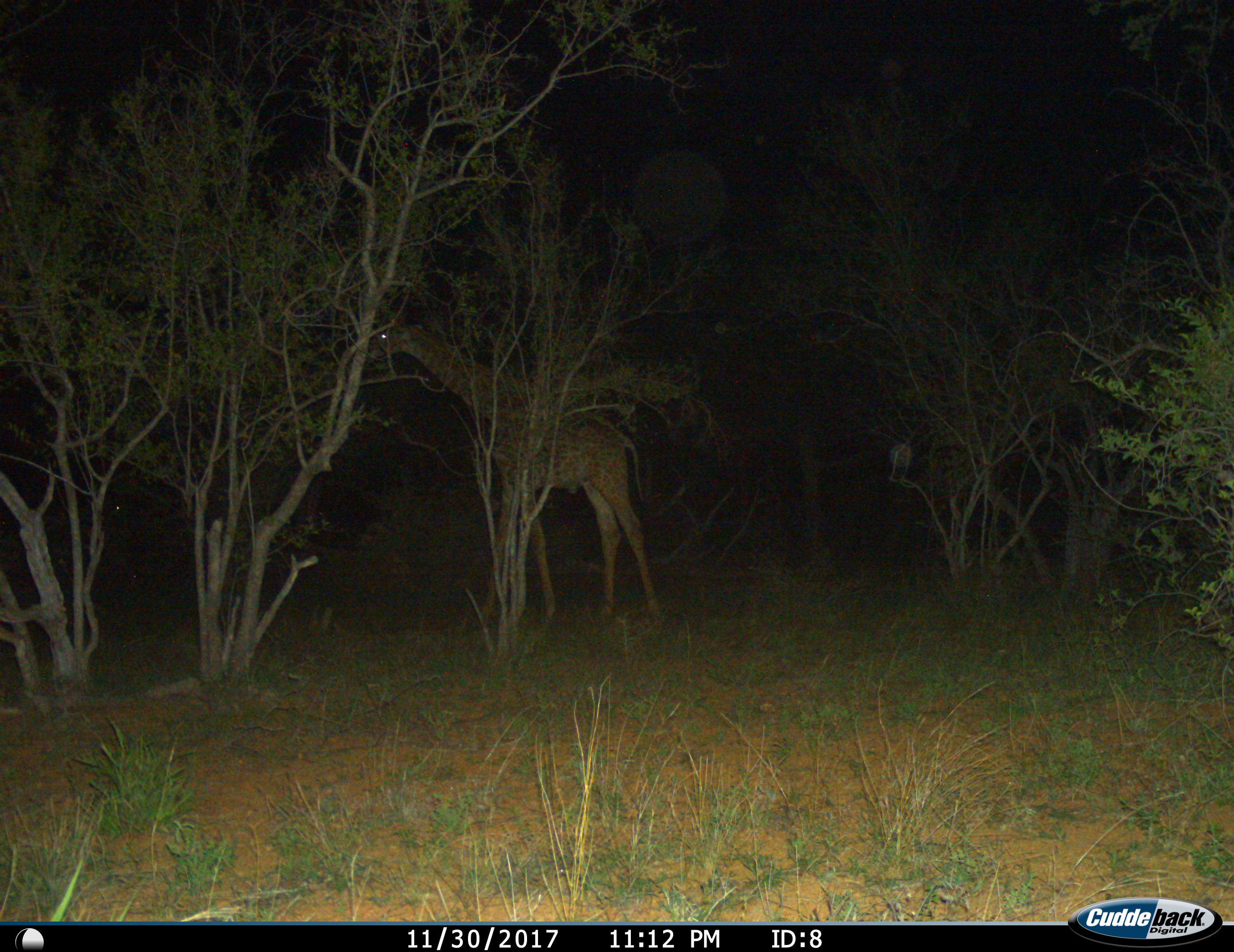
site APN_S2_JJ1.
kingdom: Animalia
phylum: Chordata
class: Mammalia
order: Artiodactyla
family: Giraffidae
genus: Giraffa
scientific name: Giraffa camelopardalis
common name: giraffe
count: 1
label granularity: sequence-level